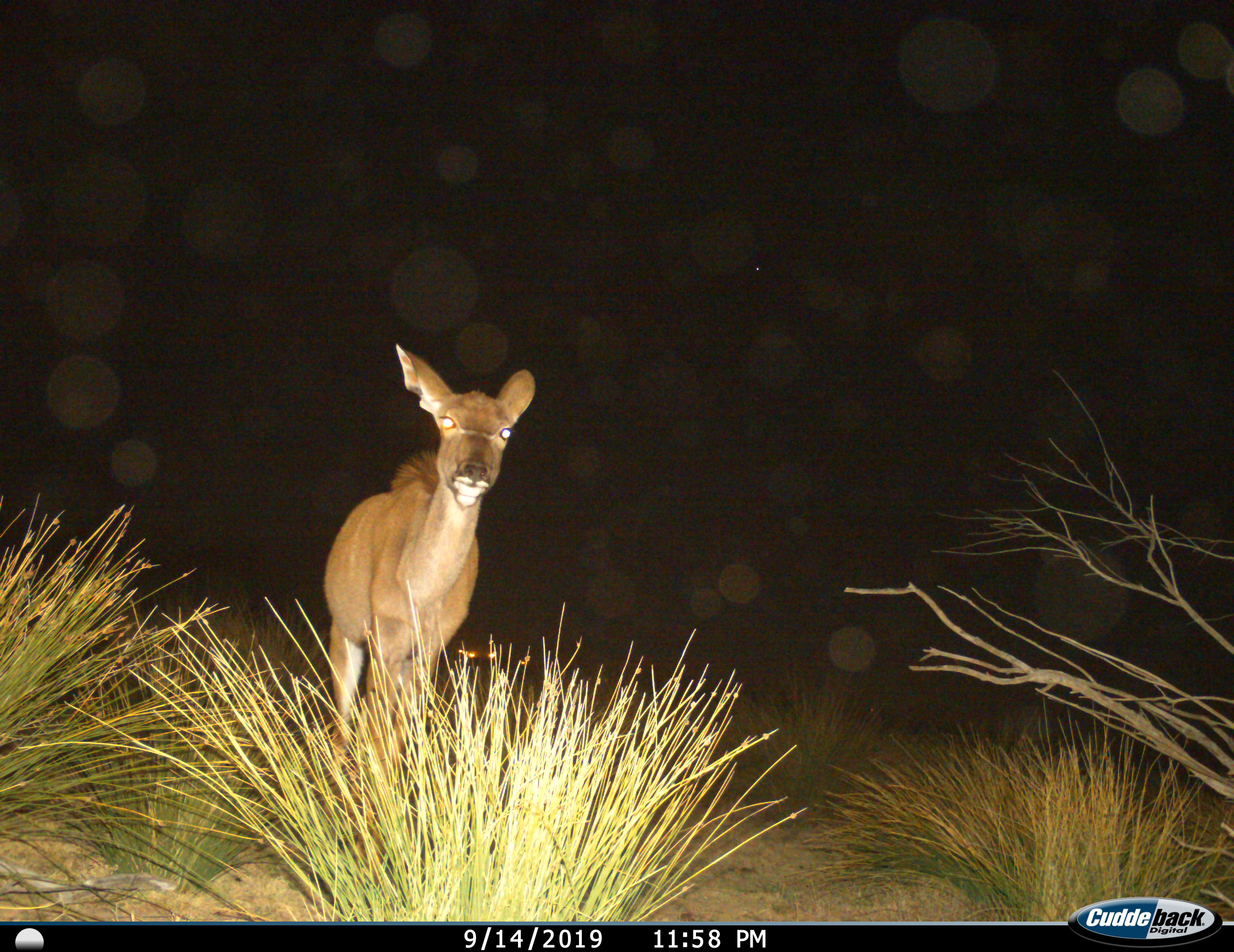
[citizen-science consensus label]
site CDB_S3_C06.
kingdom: Animalia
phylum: Chordata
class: Mammalia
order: Artiodactyla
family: Bovidae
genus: Tragelaphus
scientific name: Tragelaphus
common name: kudu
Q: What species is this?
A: Kudu (Tragelaphus).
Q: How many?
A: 1.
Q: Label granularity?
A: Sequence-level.